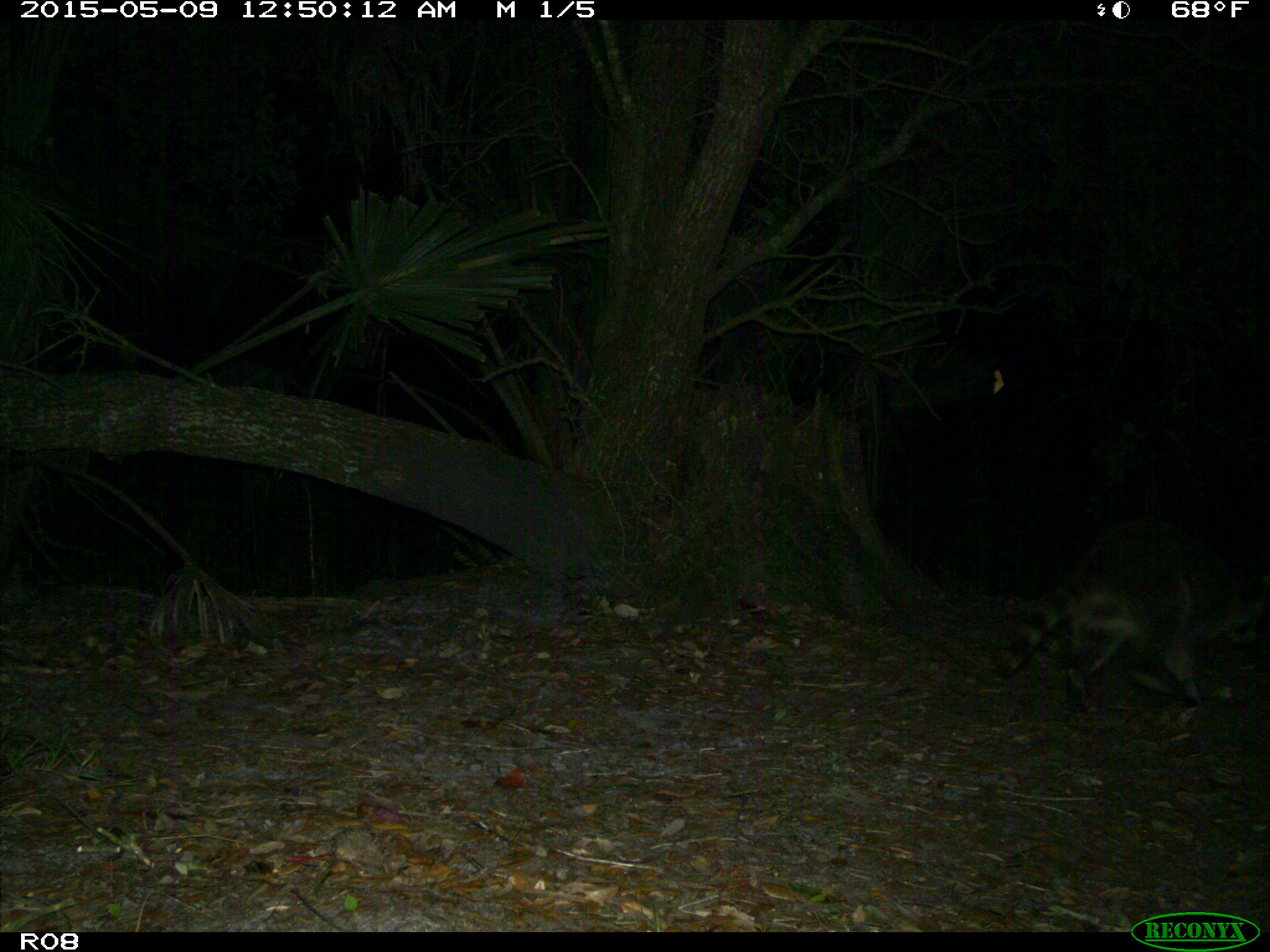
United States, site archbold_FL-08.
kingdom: Animalia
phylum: Chordata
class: Mammalia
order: Carnivora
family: Procyonidae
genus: Procyon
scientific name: Procyon lotor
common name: common raccoon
Procyon lotor (common raccoon).